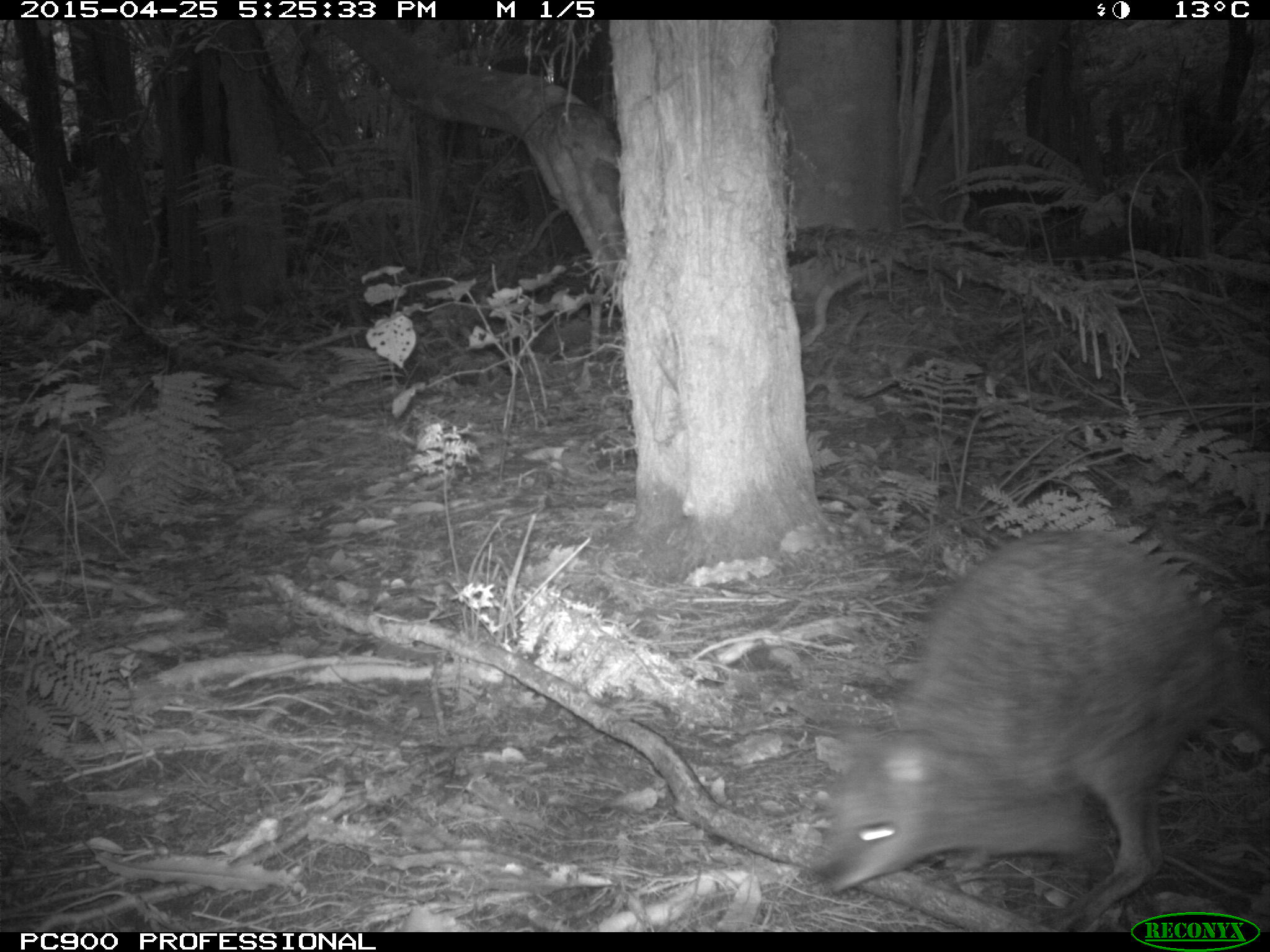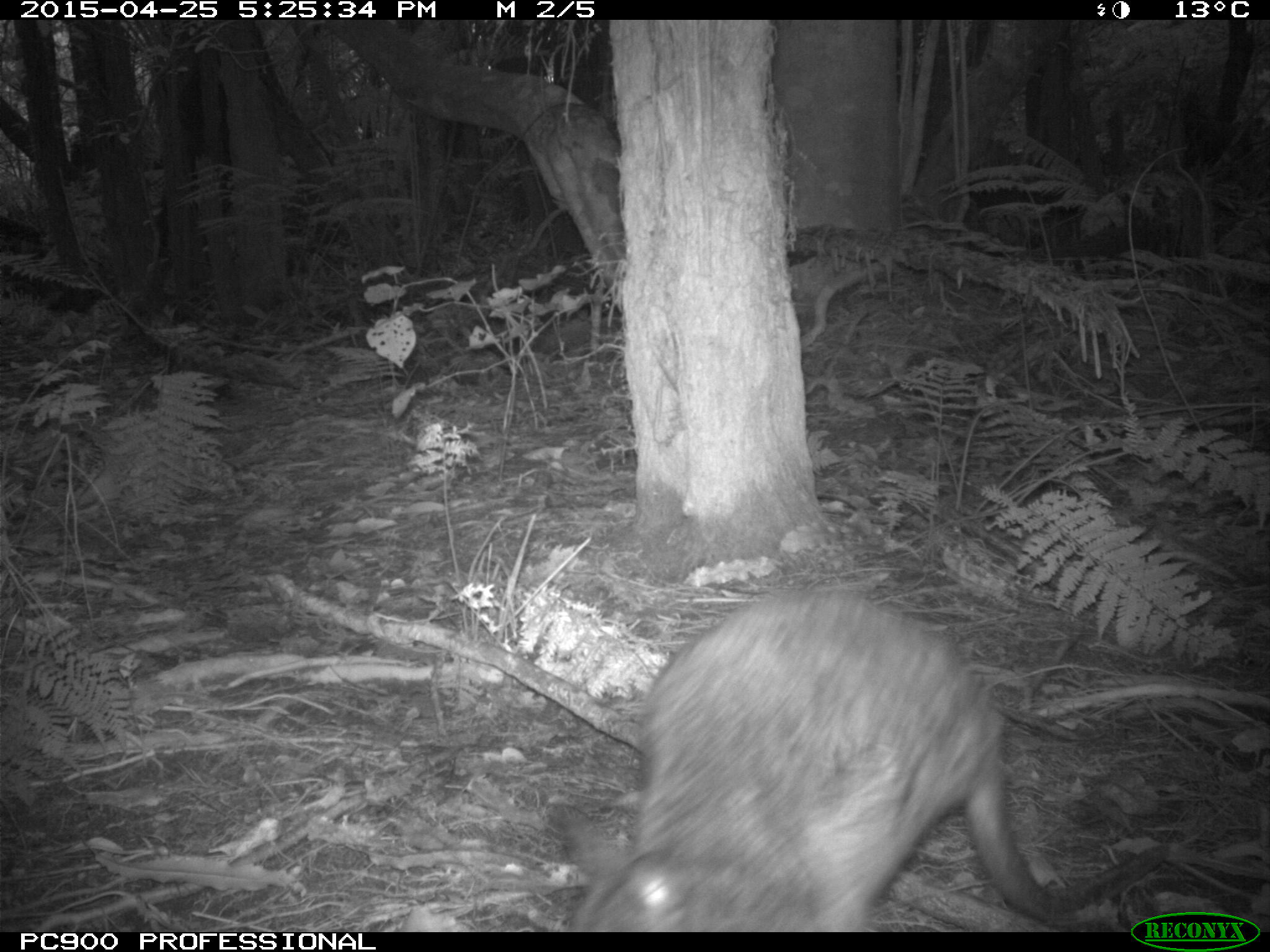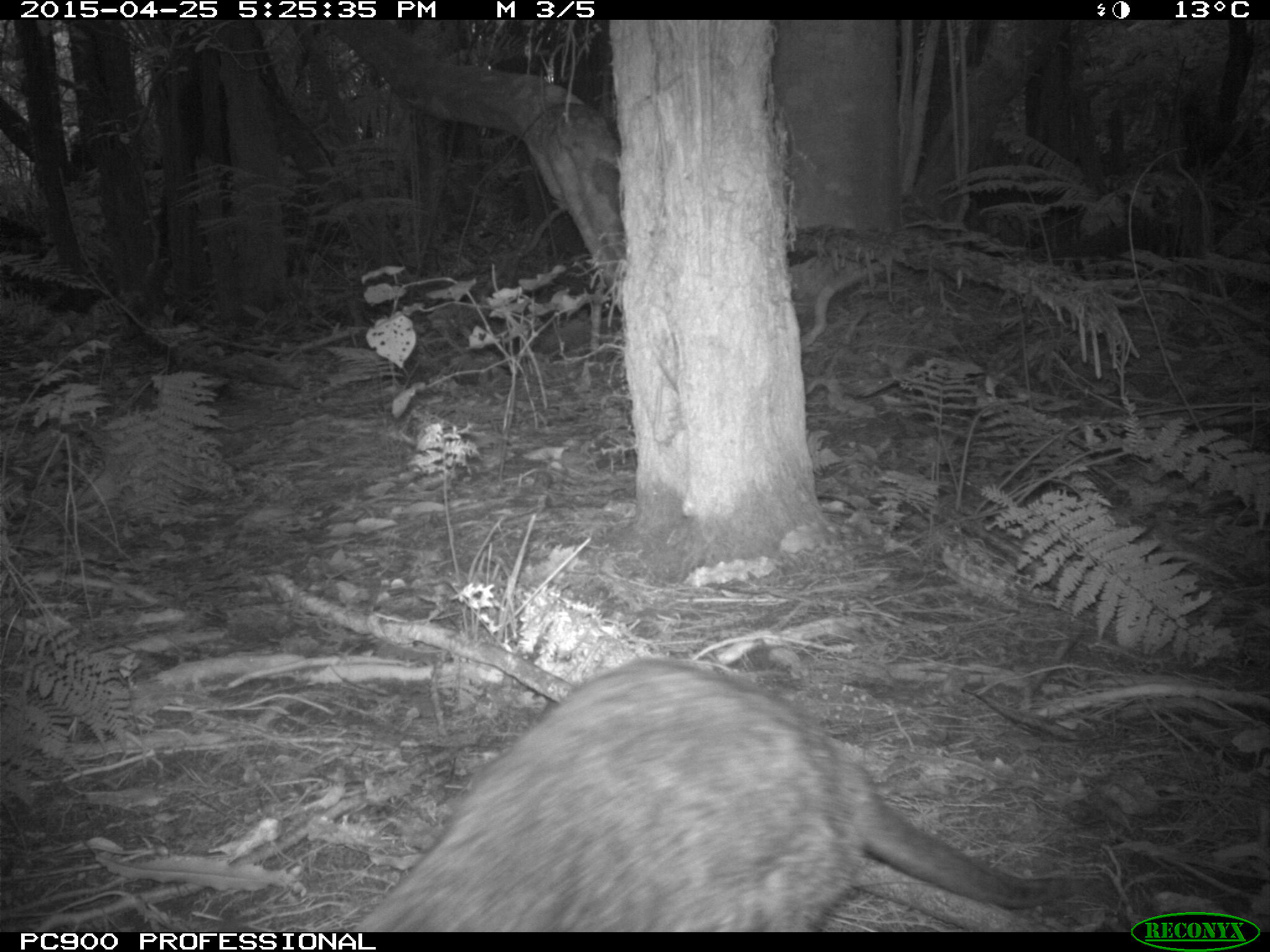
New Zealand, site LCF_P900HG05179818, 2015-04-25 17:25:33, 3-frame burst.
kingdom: Animalia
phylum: Chordata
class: Mammalia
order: Diprotodontia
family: Macropodidae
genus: Notamacropus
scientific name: Notamacropus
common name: wallaby